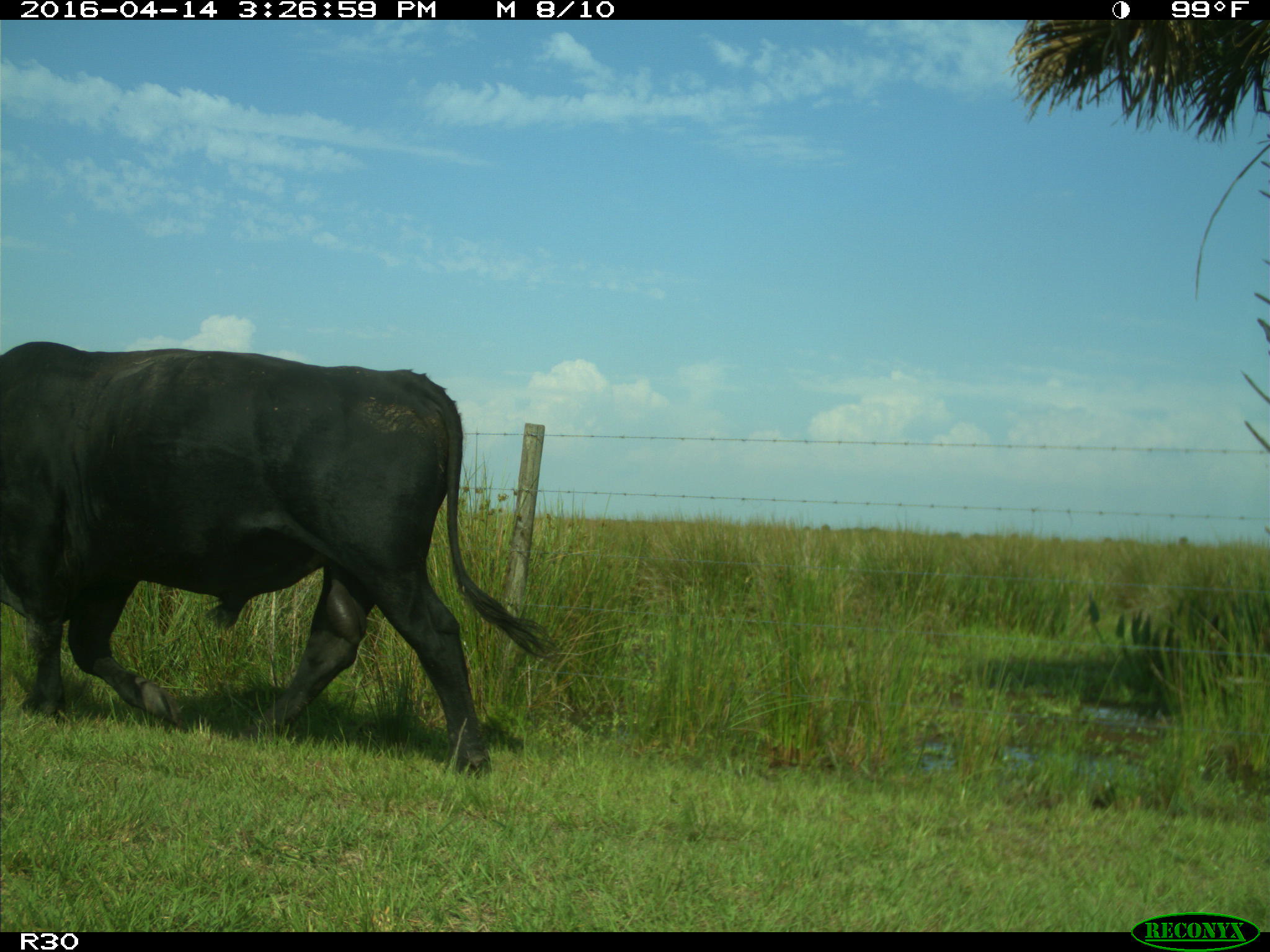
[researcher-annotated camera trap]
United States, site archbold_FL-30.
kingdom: Animalia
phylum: Chordata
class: Mammalia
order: Artiodactyla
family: Bovidae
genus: Bos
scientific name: Bos taurus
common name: domestic cow